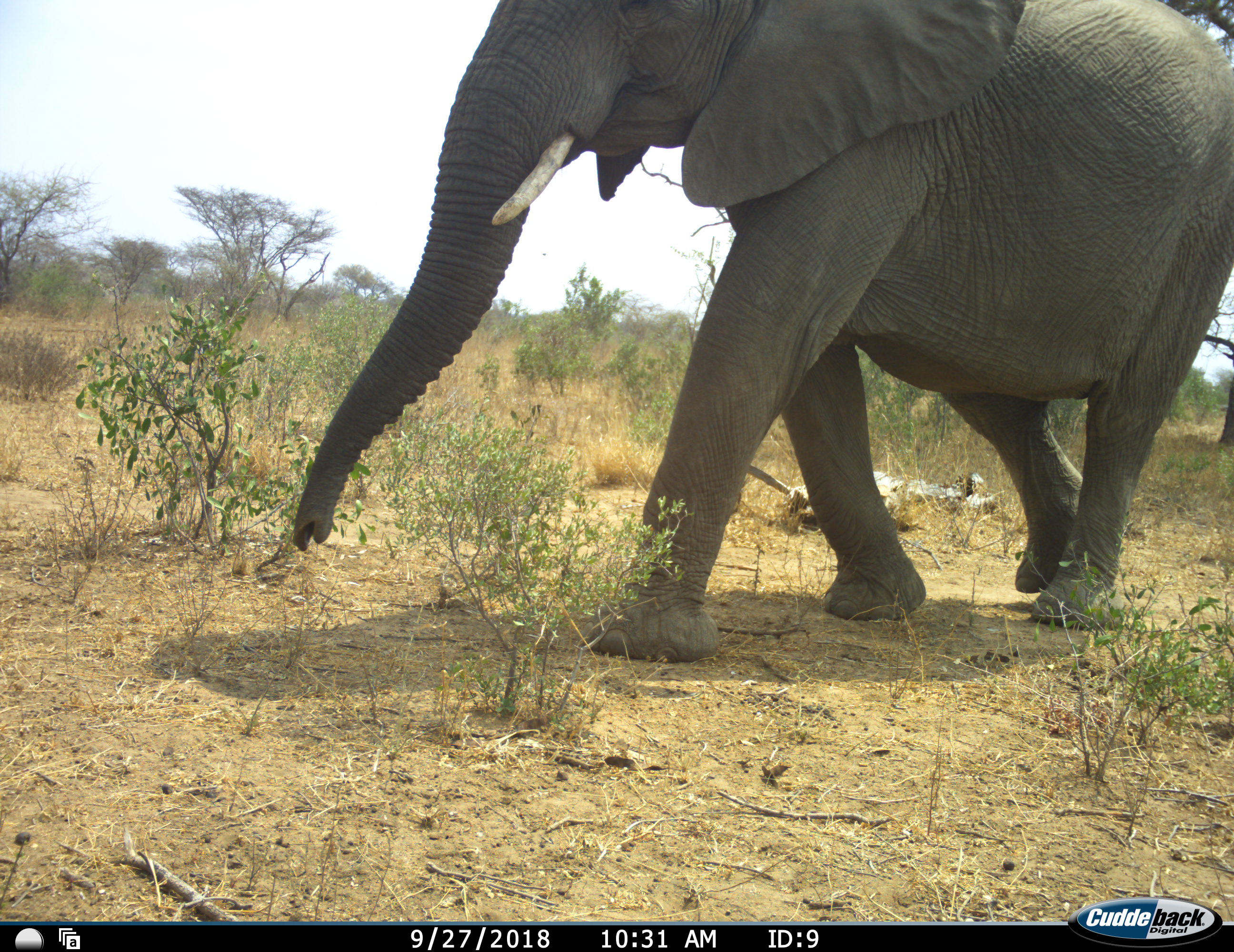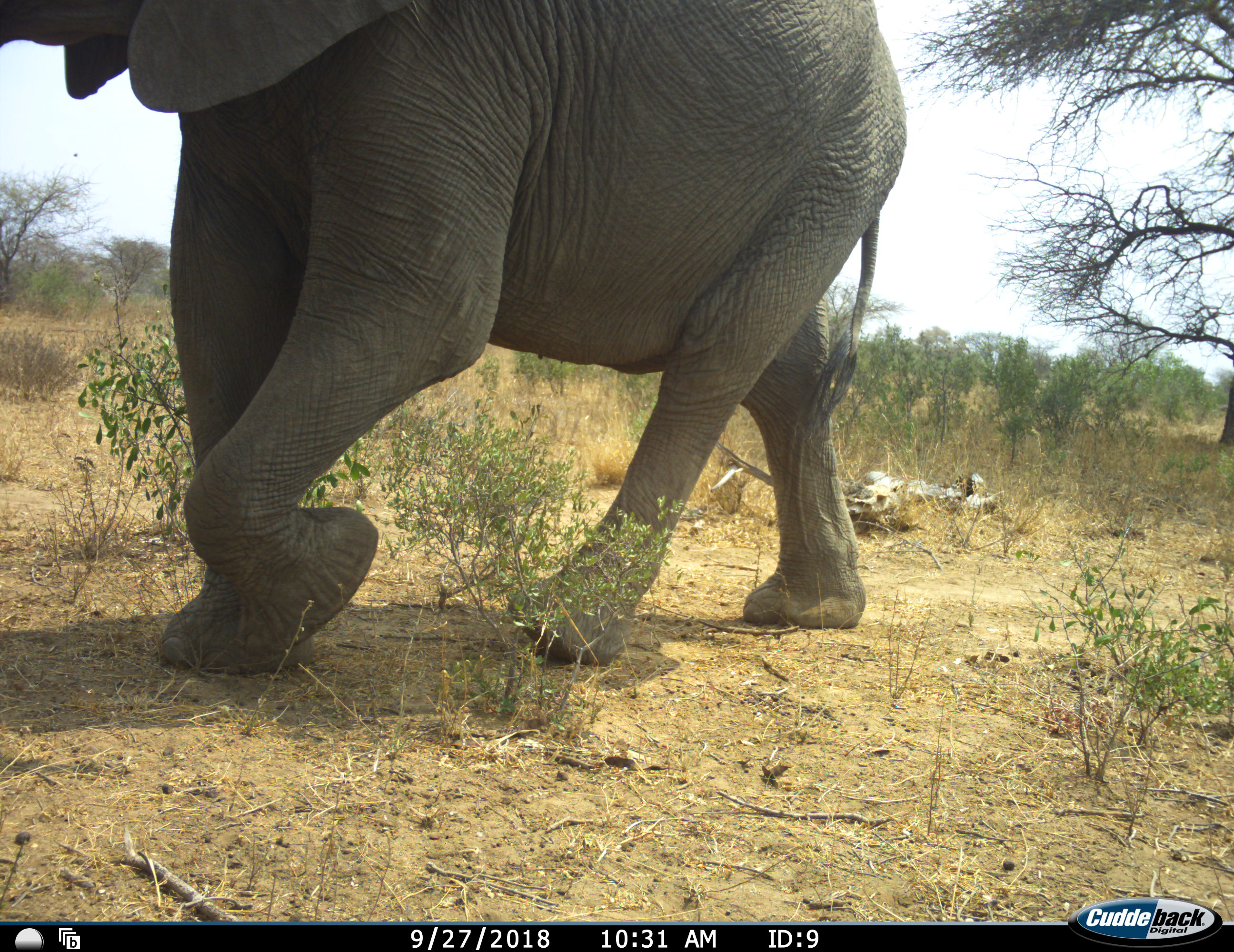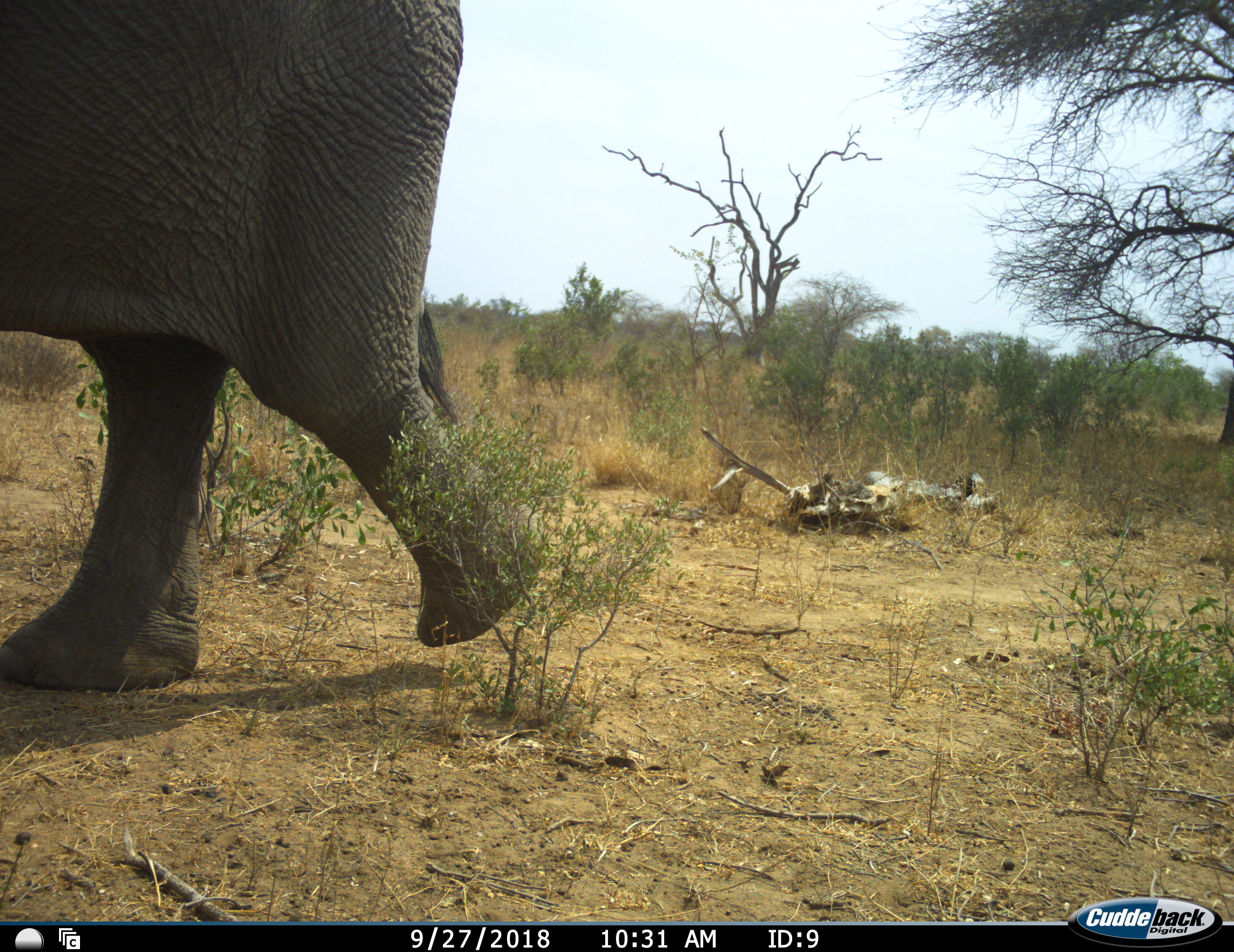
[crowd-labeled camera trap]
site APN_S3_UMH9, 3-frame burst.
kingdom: Animalia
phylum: Chordata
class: Mammalia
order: Proboscidea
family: Elephantidae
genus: Loxodonta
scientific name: Loxodonta africana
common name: african bush elephant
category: elephant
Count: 1.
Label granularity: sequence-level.